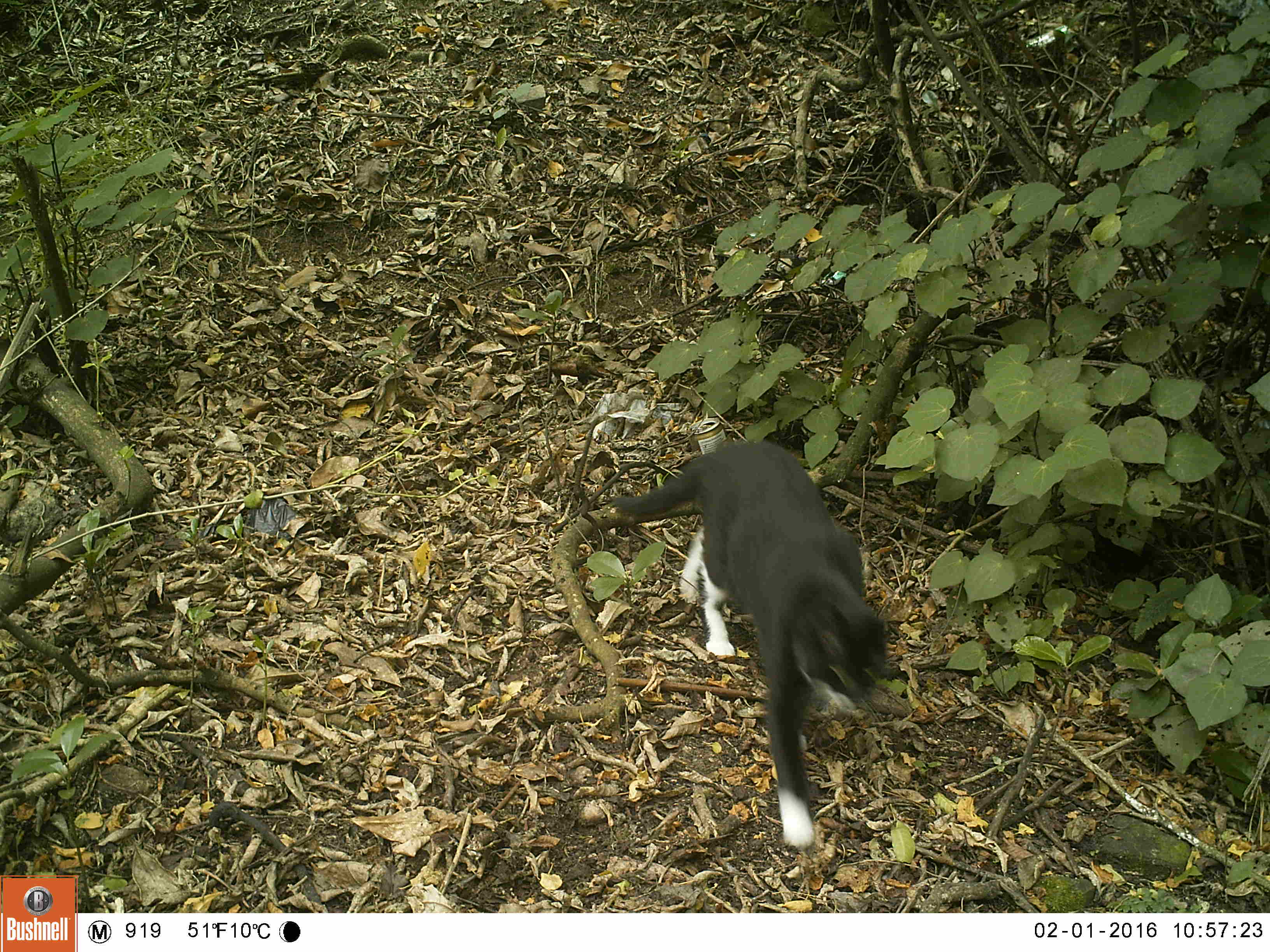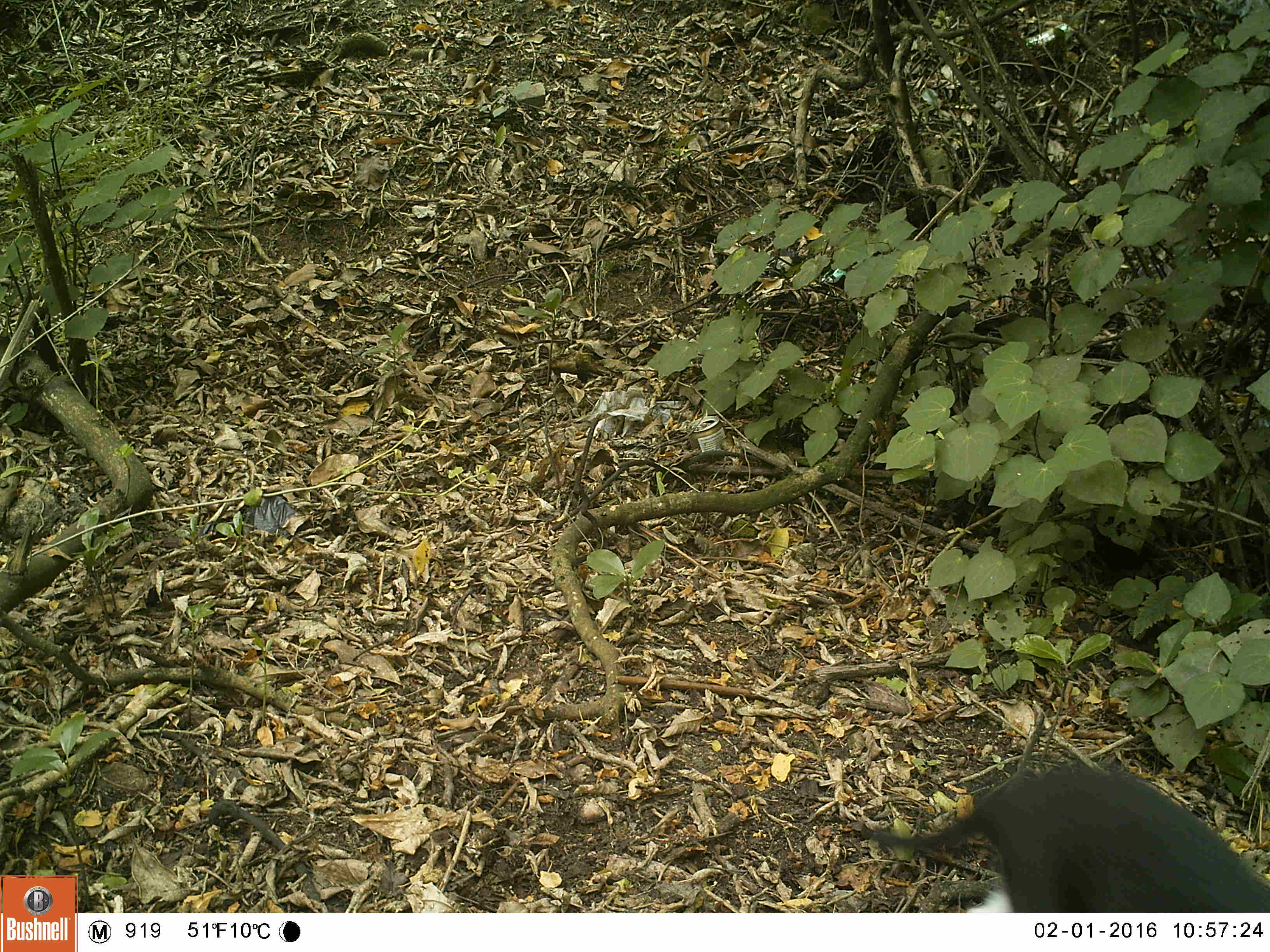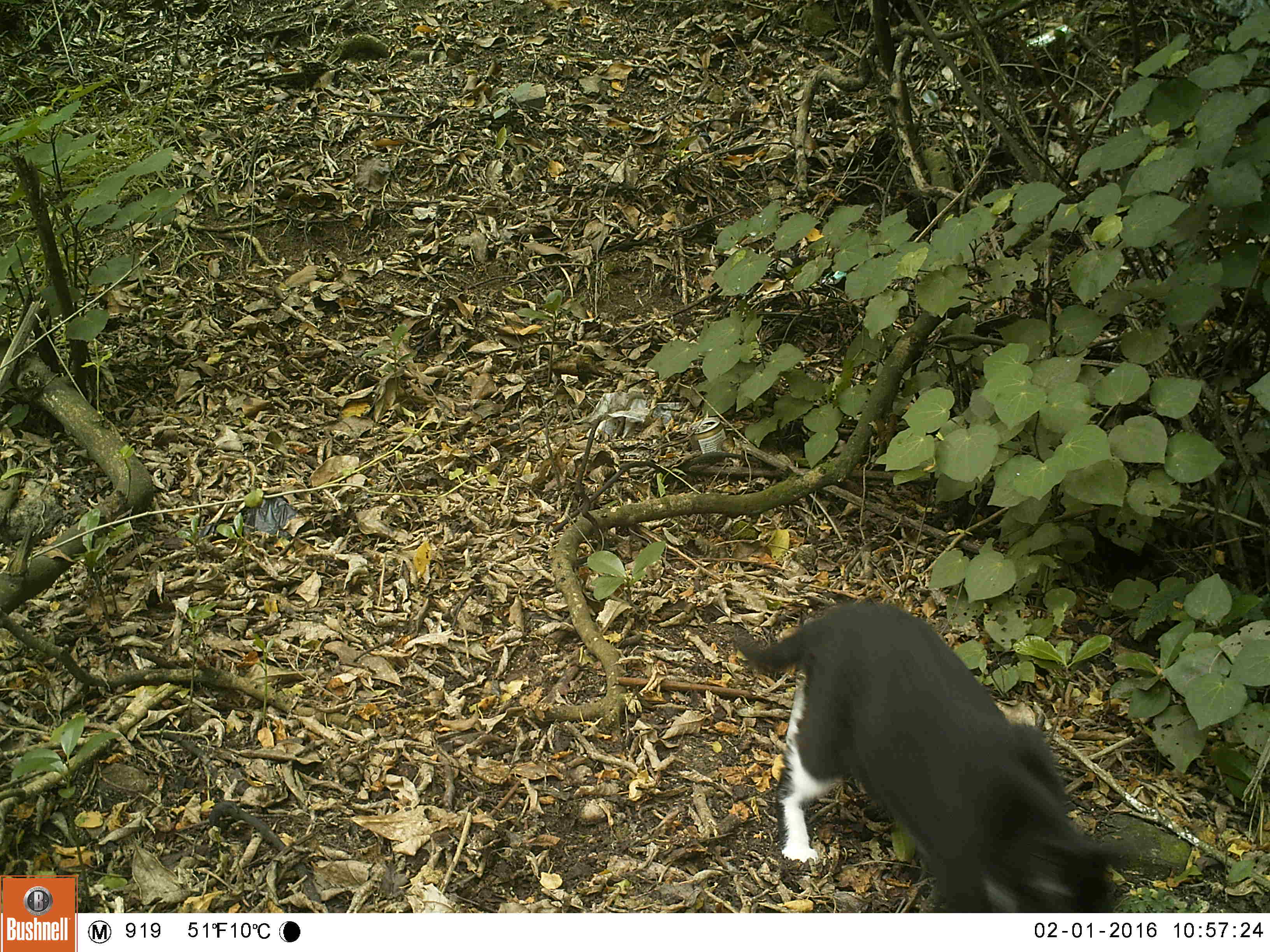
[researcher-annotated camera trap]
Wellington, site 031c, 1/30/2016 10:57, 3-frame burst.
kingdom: Animalia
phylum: Chordata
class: Mammalia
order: Carnivora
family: Felidae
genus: Felis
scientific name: Felis catus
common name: cat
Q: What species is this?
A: Cat (Felis catus).